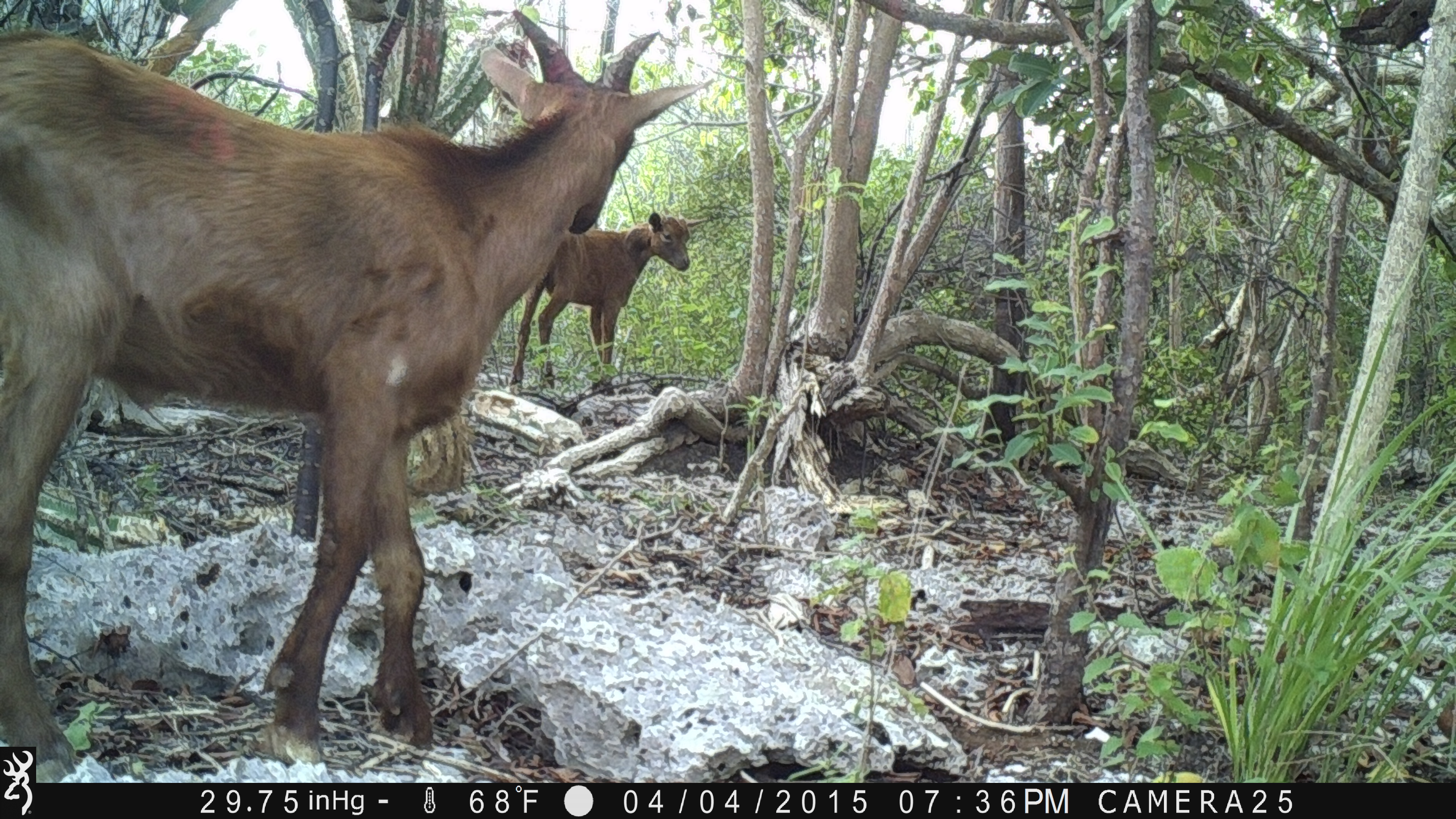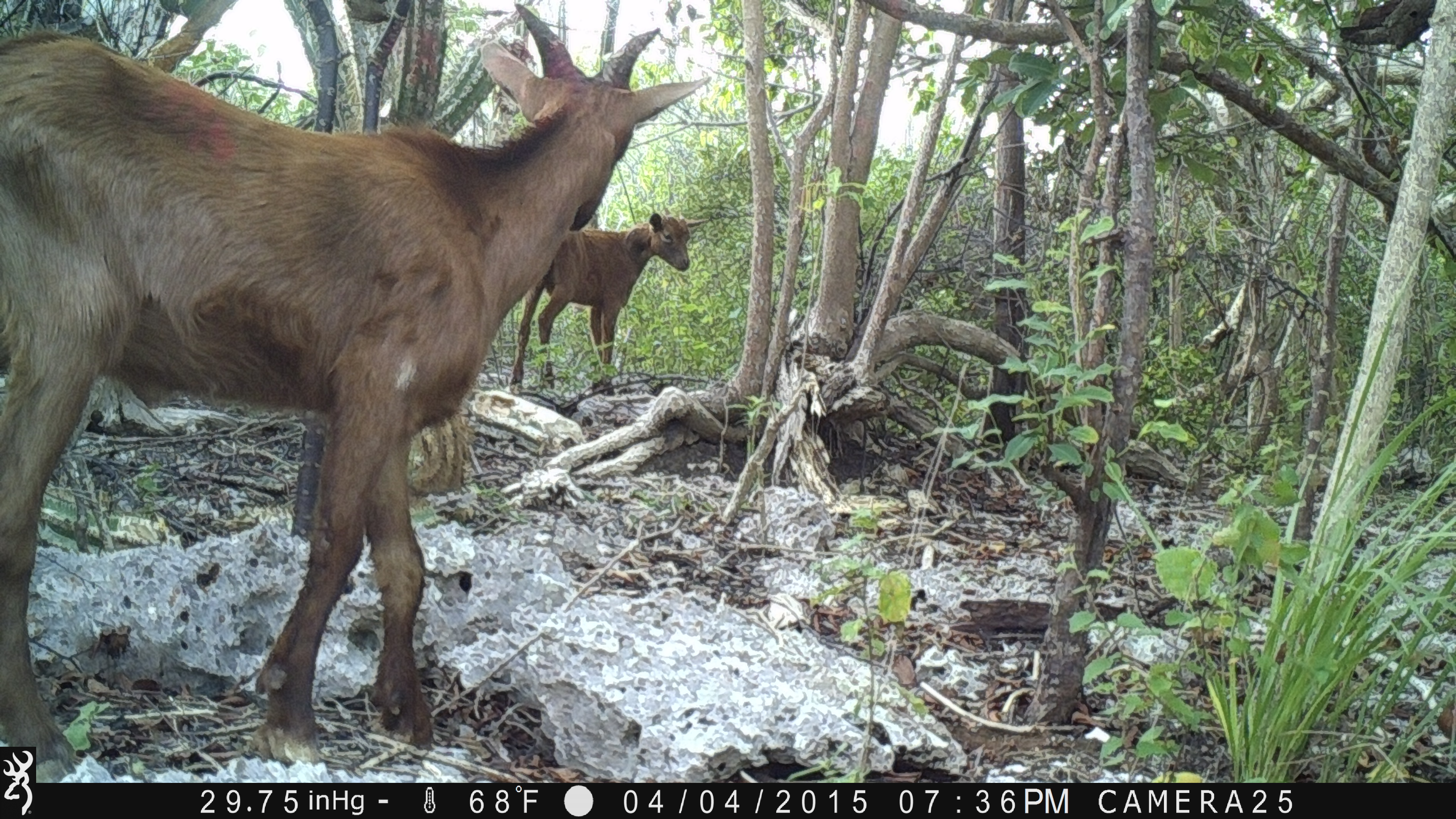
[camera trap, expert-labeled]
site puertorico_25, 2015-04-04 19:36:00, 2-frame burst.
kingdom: Animalia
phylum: Chordata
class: Mammalia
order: Artiodactyla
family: Bovidae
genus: Capra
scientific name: Capra hircus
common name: goat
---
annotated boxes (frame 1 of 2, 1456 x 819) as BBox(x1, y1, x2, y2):
goat: BBox(0, 9, 687, 777); BBox(494, 201, 710, 404)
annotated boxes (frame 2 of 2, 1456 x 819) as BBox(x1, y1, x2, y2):
goat: BBox(0, 3, 719, 748); BBox(501, 205, 712, 401)